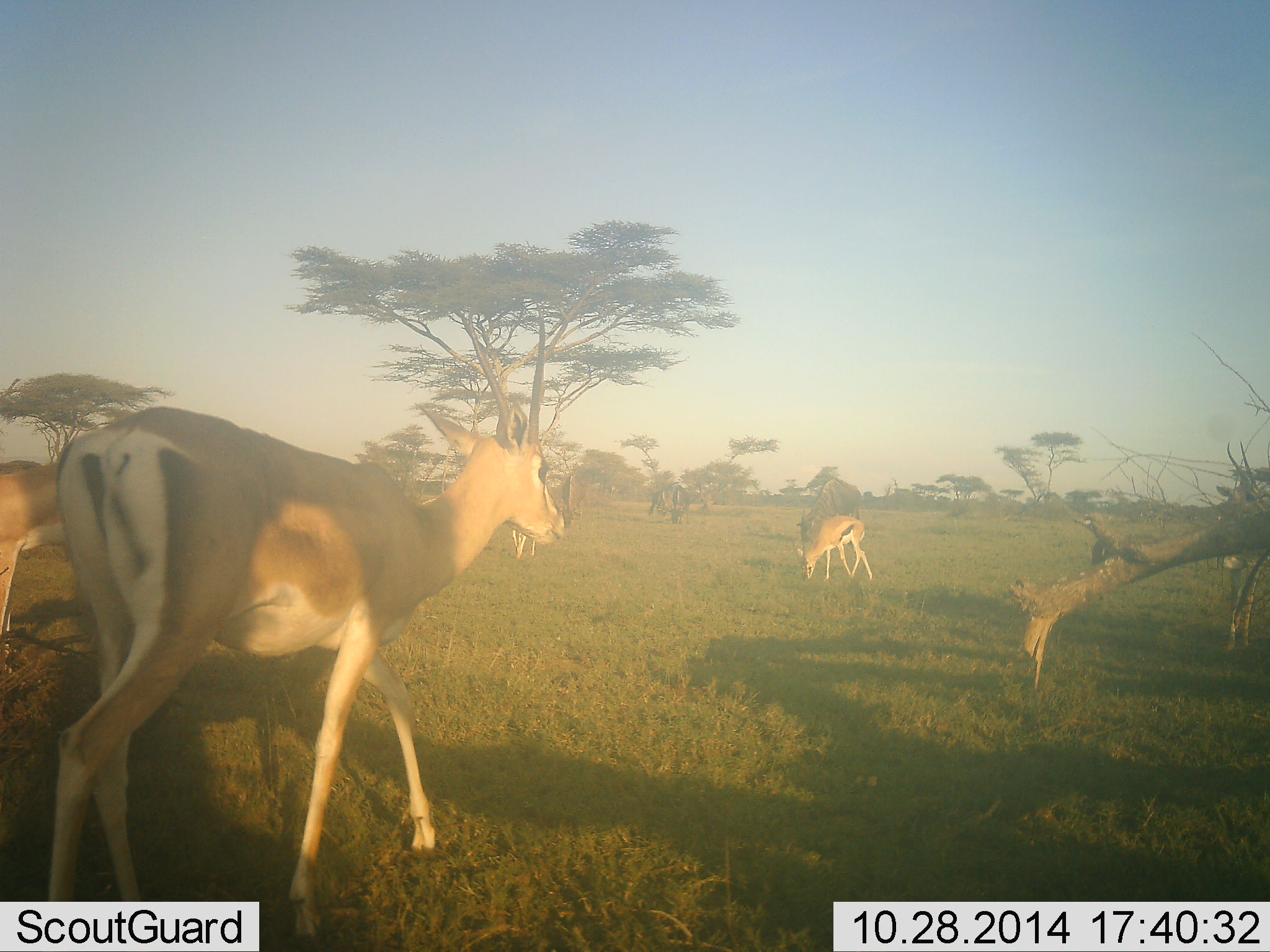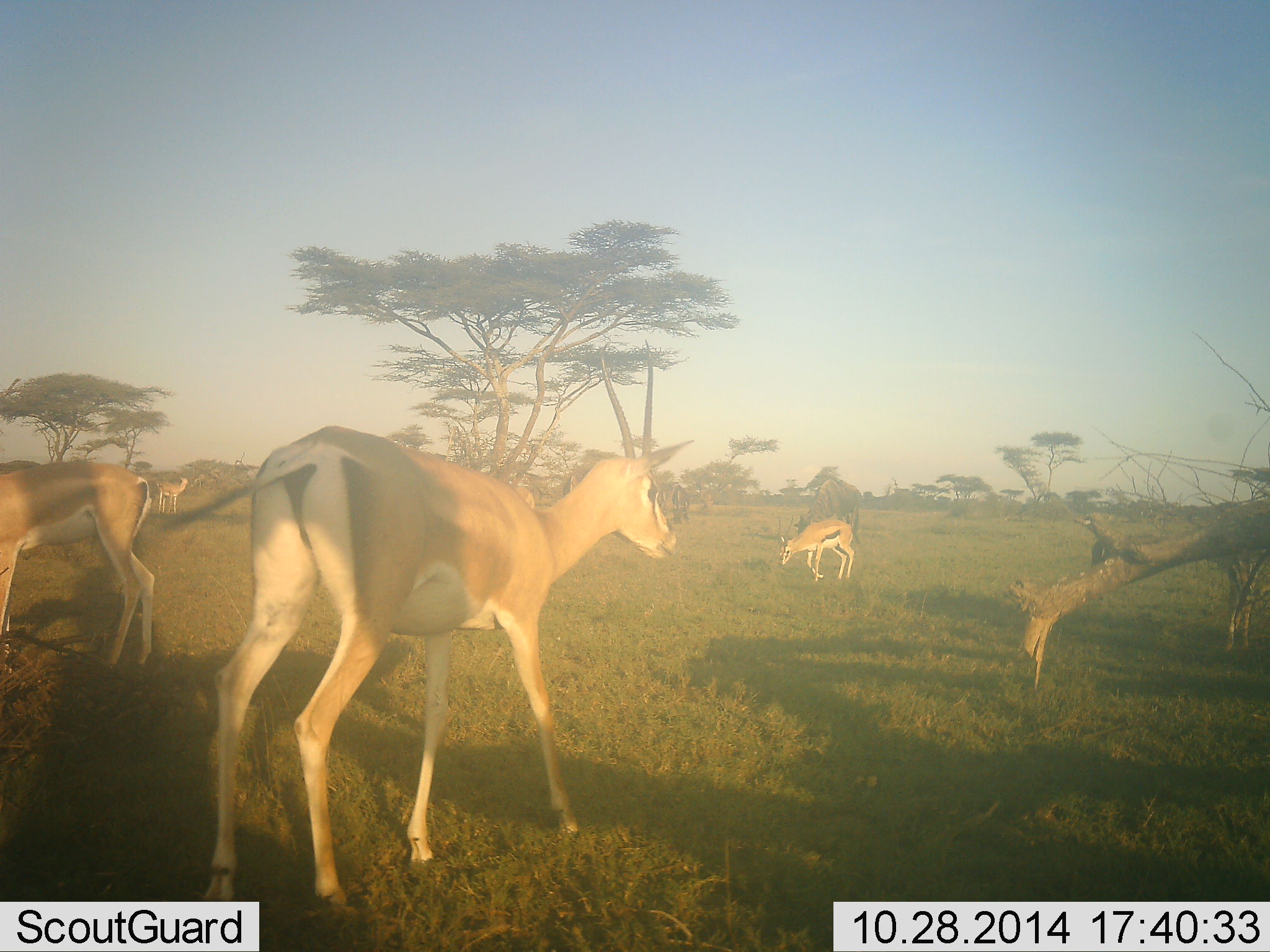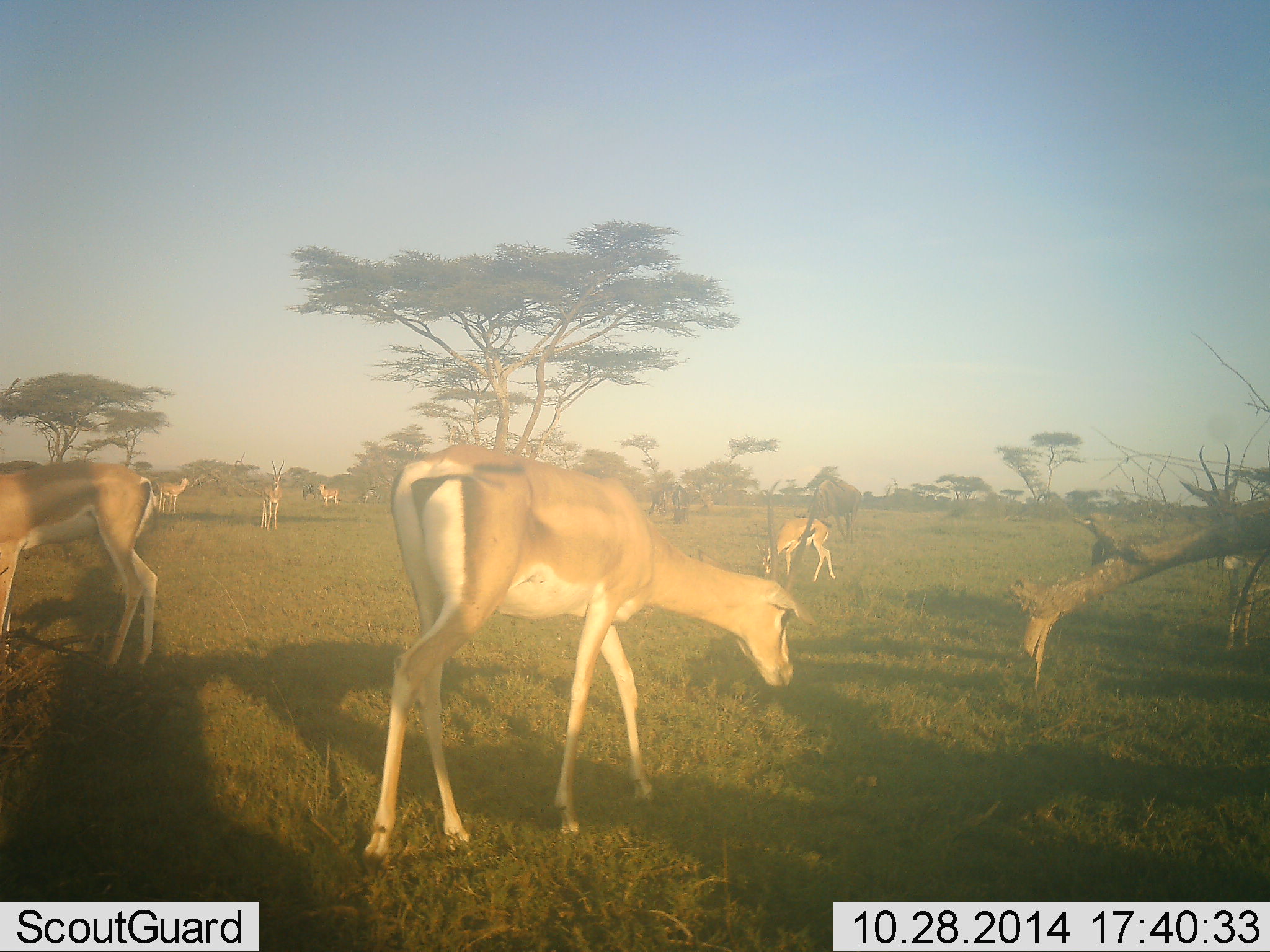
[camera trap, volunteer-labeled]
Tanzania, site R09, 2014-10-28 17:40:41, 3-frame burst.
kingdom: Animalia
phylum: Chordata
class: Mammalia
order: Artiodactyla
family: Bovidae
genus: Nanger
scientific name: Nanger granti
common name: grant's gazelle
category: gazellegrants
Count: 6.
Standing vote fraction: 82%.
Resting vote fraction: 0%.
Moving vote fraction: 82%.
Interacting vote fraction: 0%.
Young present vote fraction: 12%.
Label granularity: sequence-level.